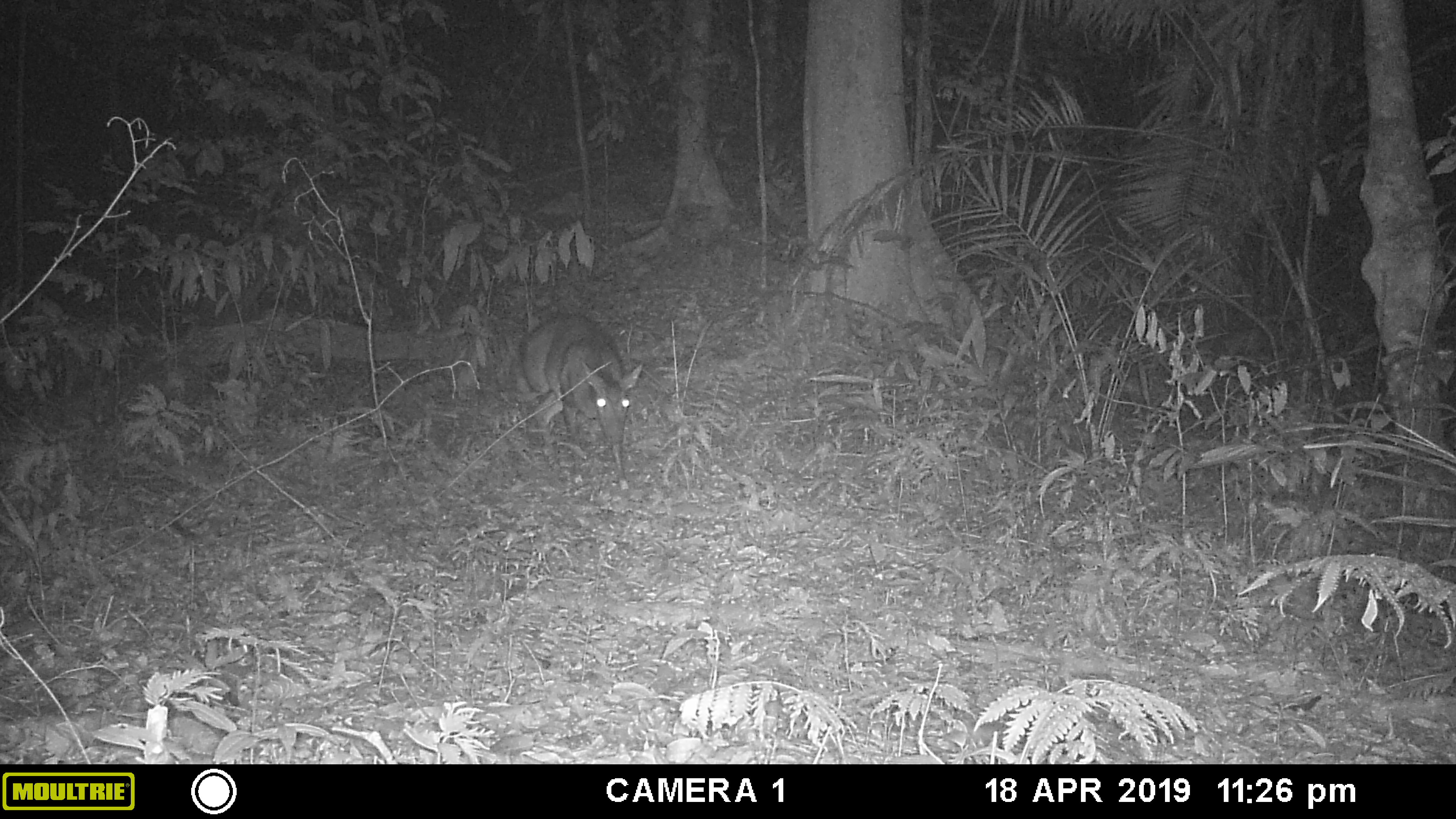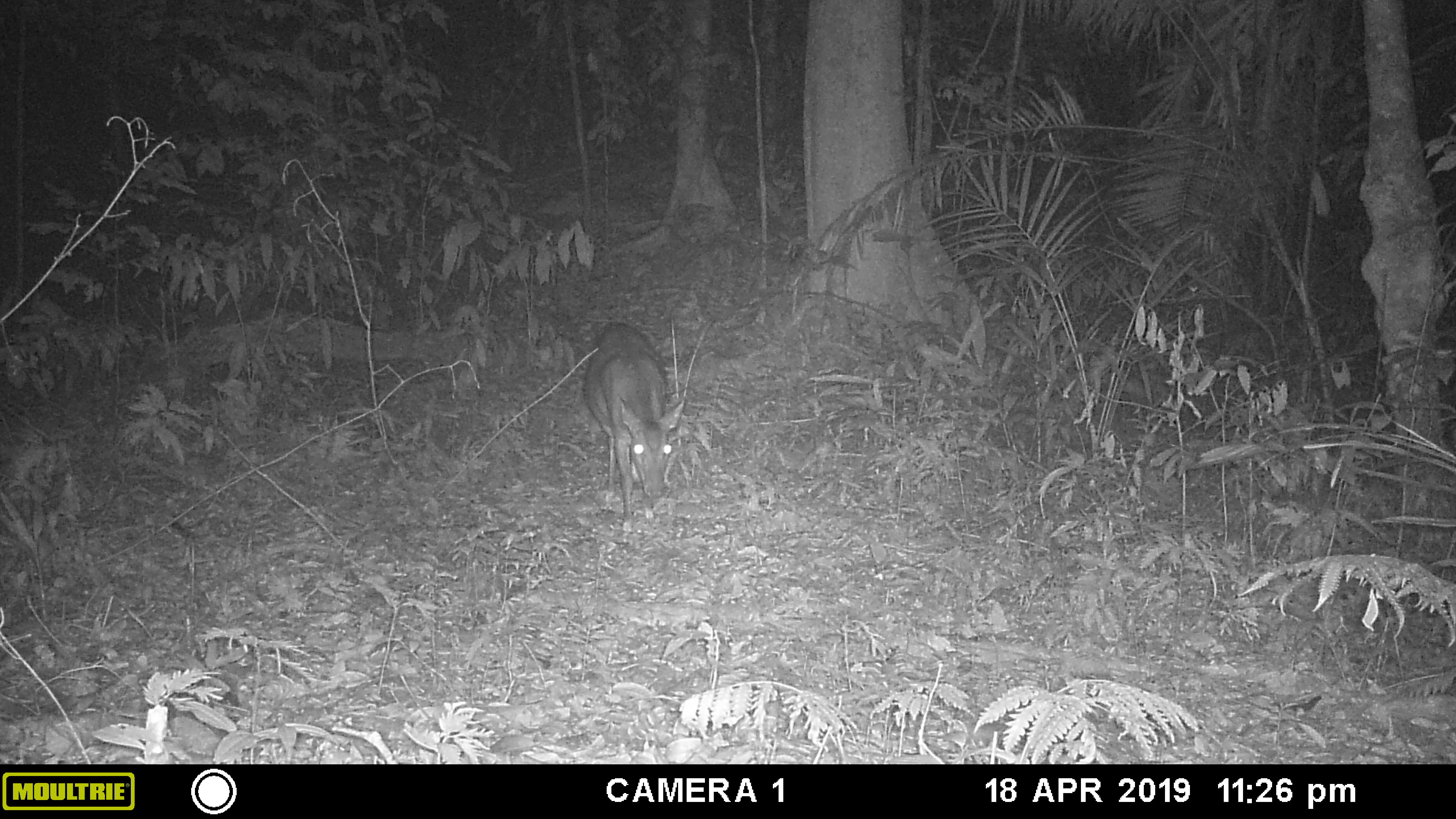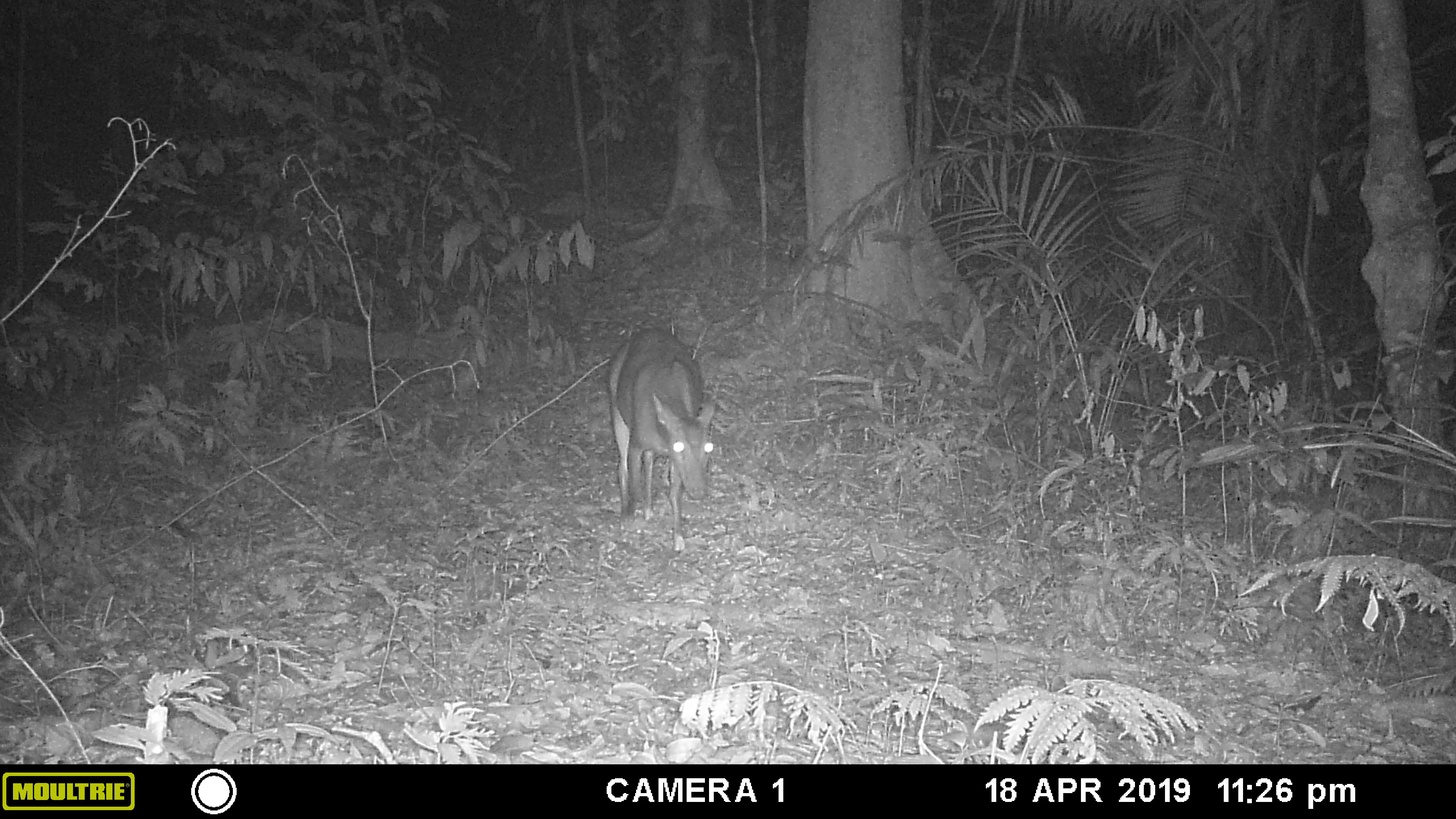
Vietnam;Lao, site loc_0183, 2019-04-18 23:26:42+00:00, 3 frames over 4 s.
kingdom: Animalia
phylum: Chordata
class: Mammalia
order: Artiodactyla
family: Cervidae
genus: Muntiacus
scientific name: Muntiacus vuquangensis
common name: large-antlered muntjac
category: large antlered muntjac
Large antlered muntjac (large-antlered muntjac) (Muntiacus vuquangensis). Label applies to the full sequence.